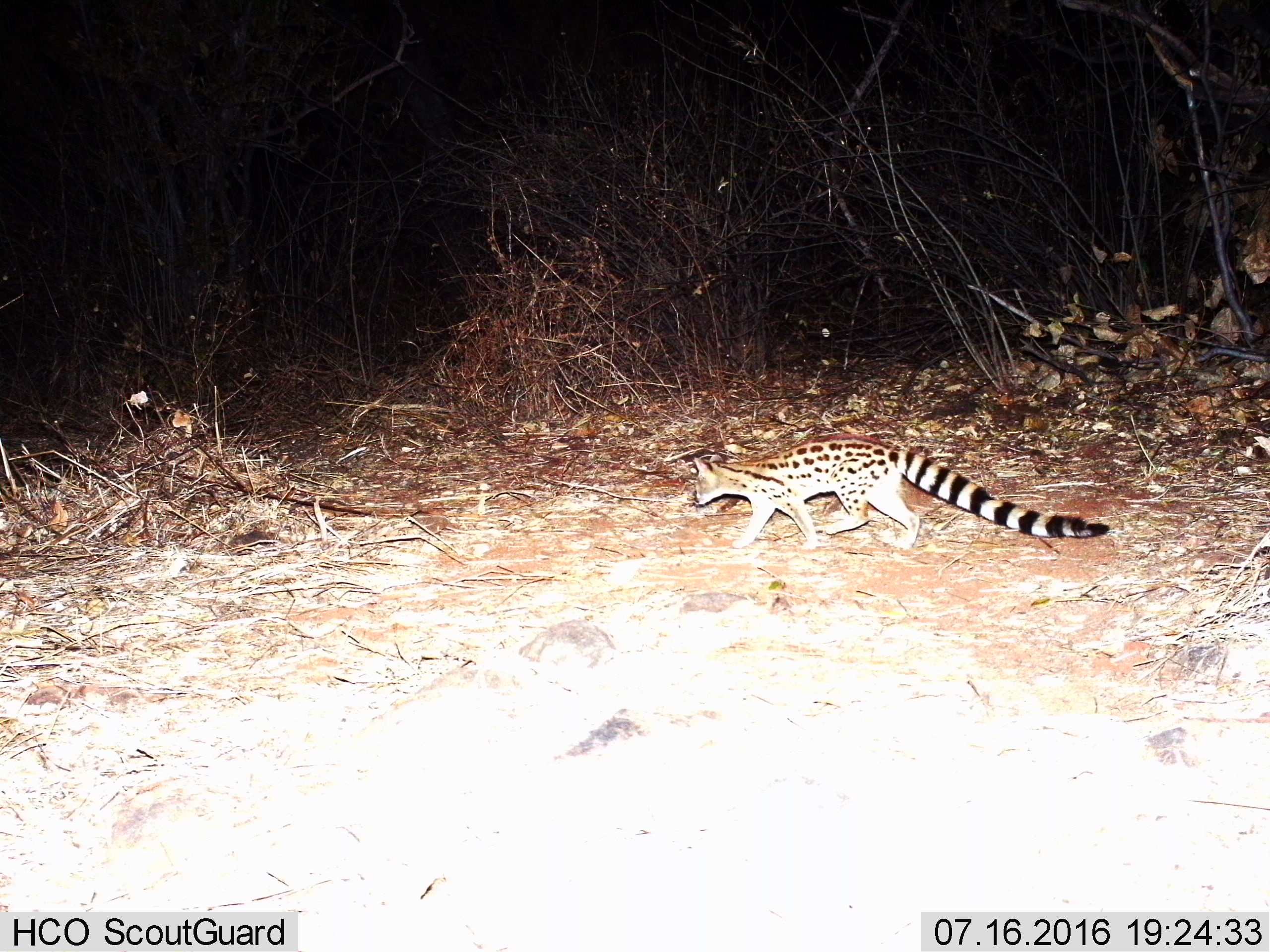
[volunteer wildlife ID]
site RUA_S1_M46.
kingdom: Animalia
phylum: Chordata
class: Mammalia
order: Carnivora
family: Viverridae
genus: Genetta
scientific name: Genetta genetta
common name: small-spotted genet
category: genetcommonsmallspotted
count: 1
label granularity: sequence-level